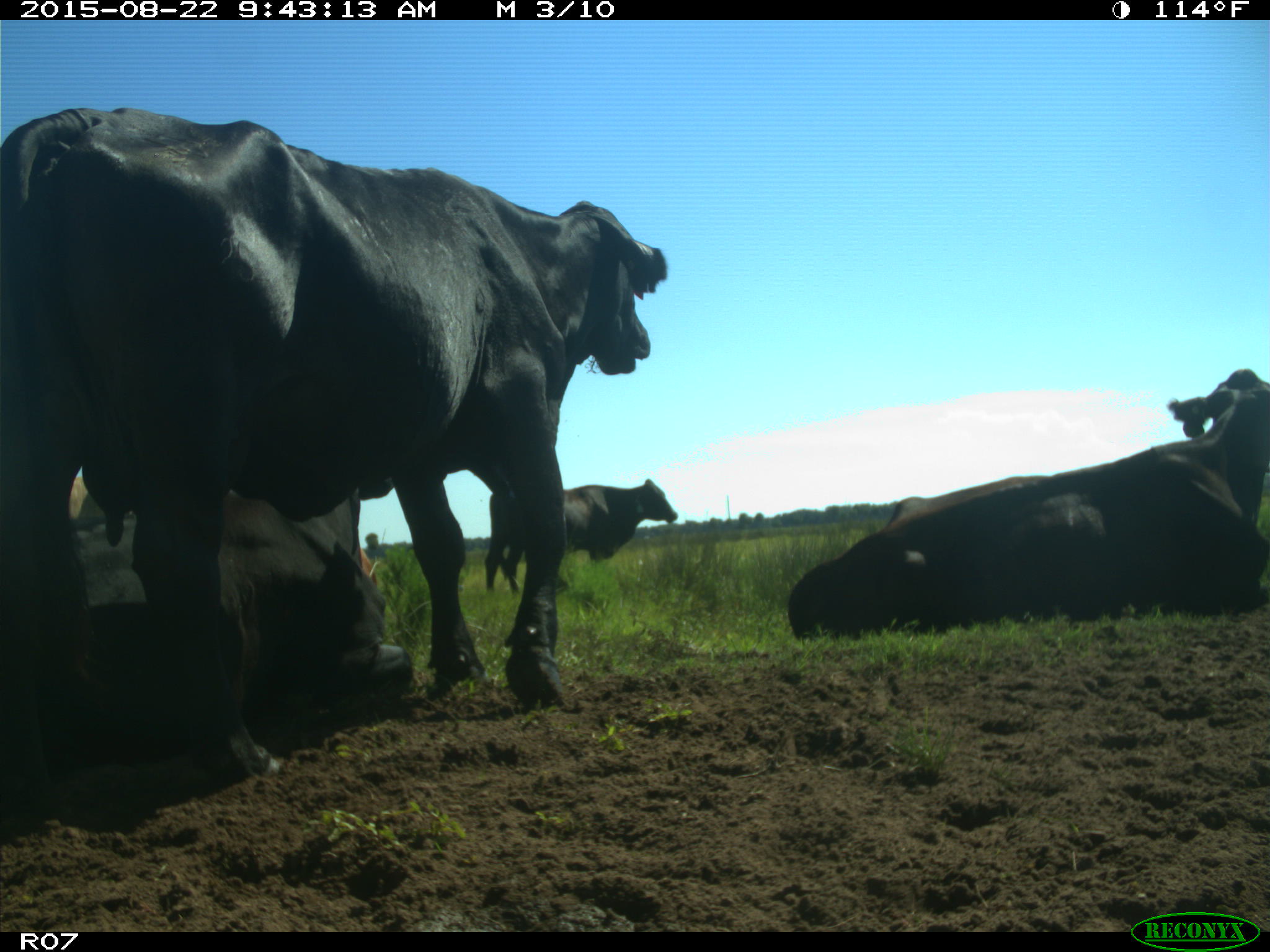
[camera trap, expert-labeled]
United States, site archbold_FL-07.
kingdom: Animalia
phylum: Chordata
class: Mammalia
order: Artiodactyla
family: Bovidae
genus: Bos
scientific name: Bos taurus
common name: domestic cow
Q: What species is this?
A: Bos taurus (domestic cow).